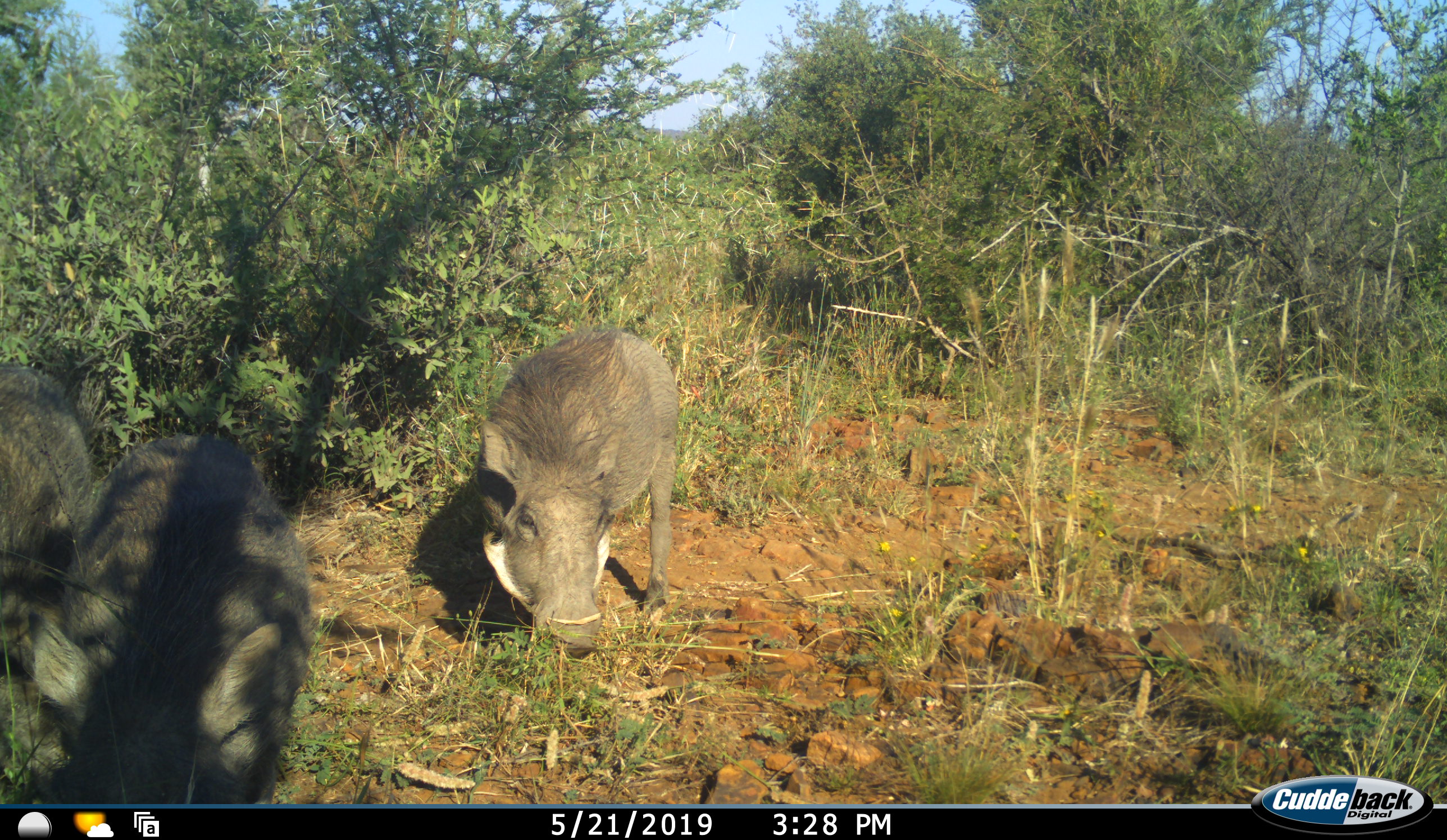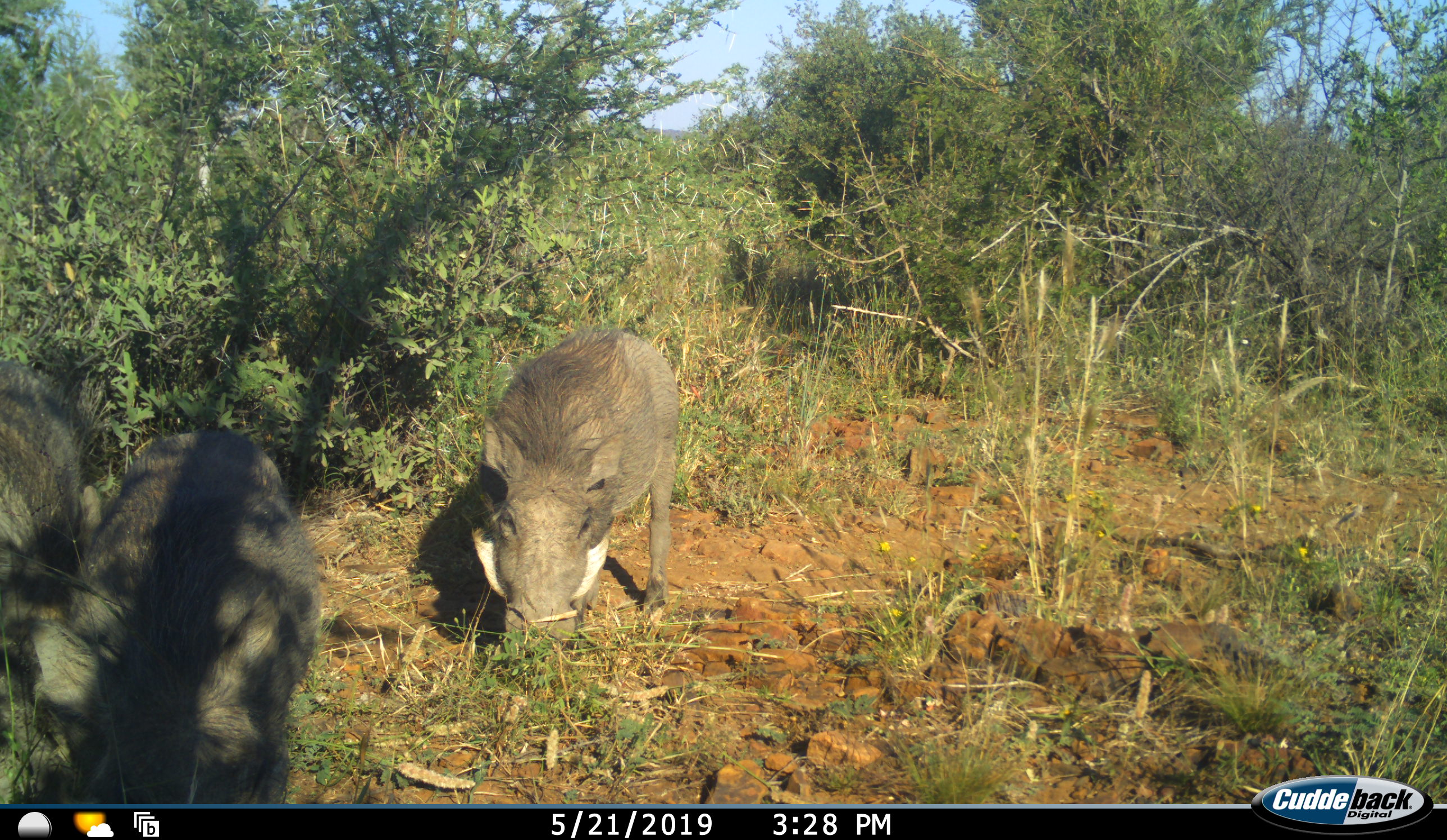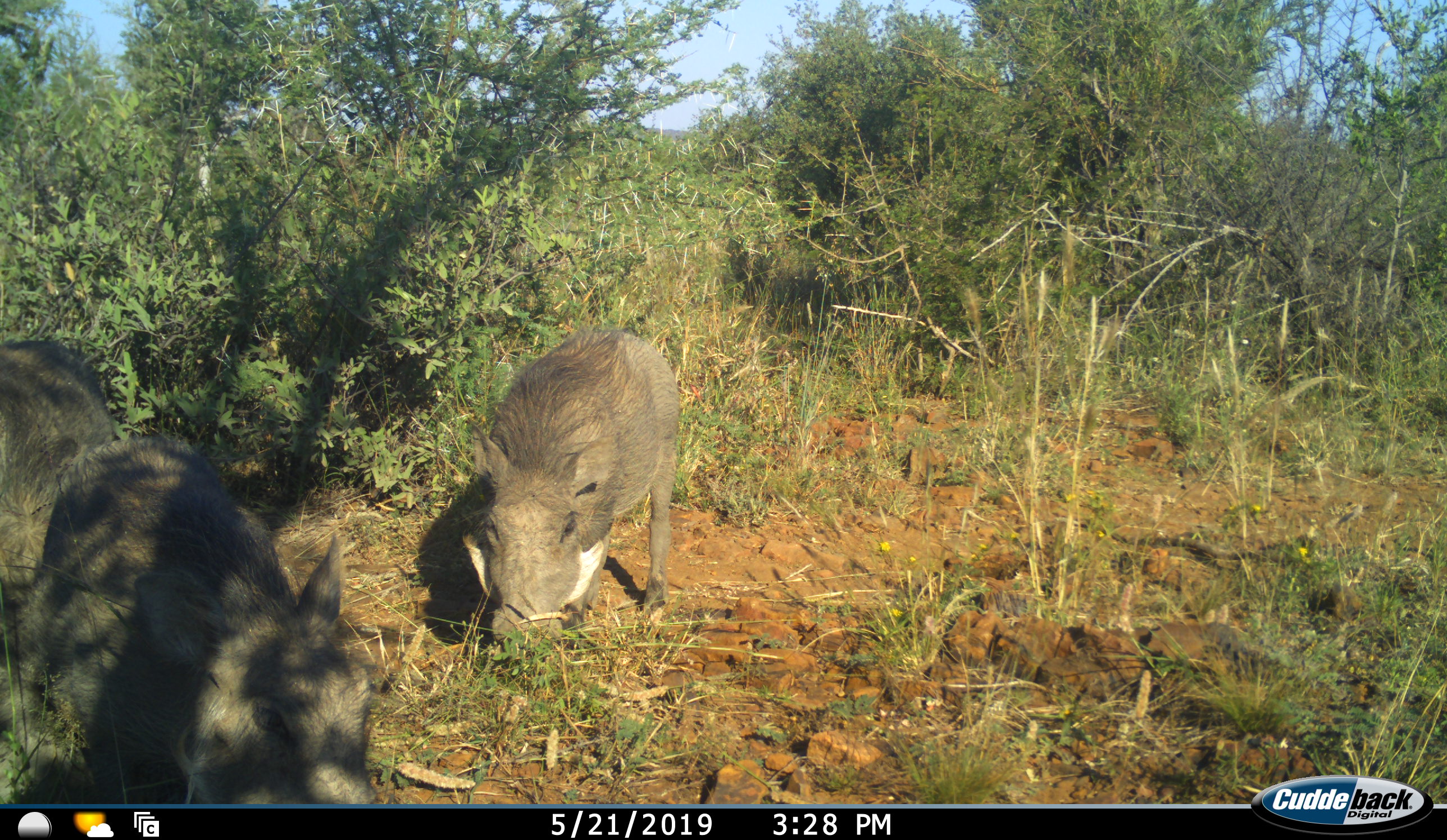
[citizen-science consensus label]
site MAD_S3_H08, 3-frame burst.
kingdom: Animalia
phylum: Chordata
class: Mammalia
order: Artiodactyla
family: Suidae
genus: Phacochoerus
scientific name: Phacochoerus africanus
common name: warthog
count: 3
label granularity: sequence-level